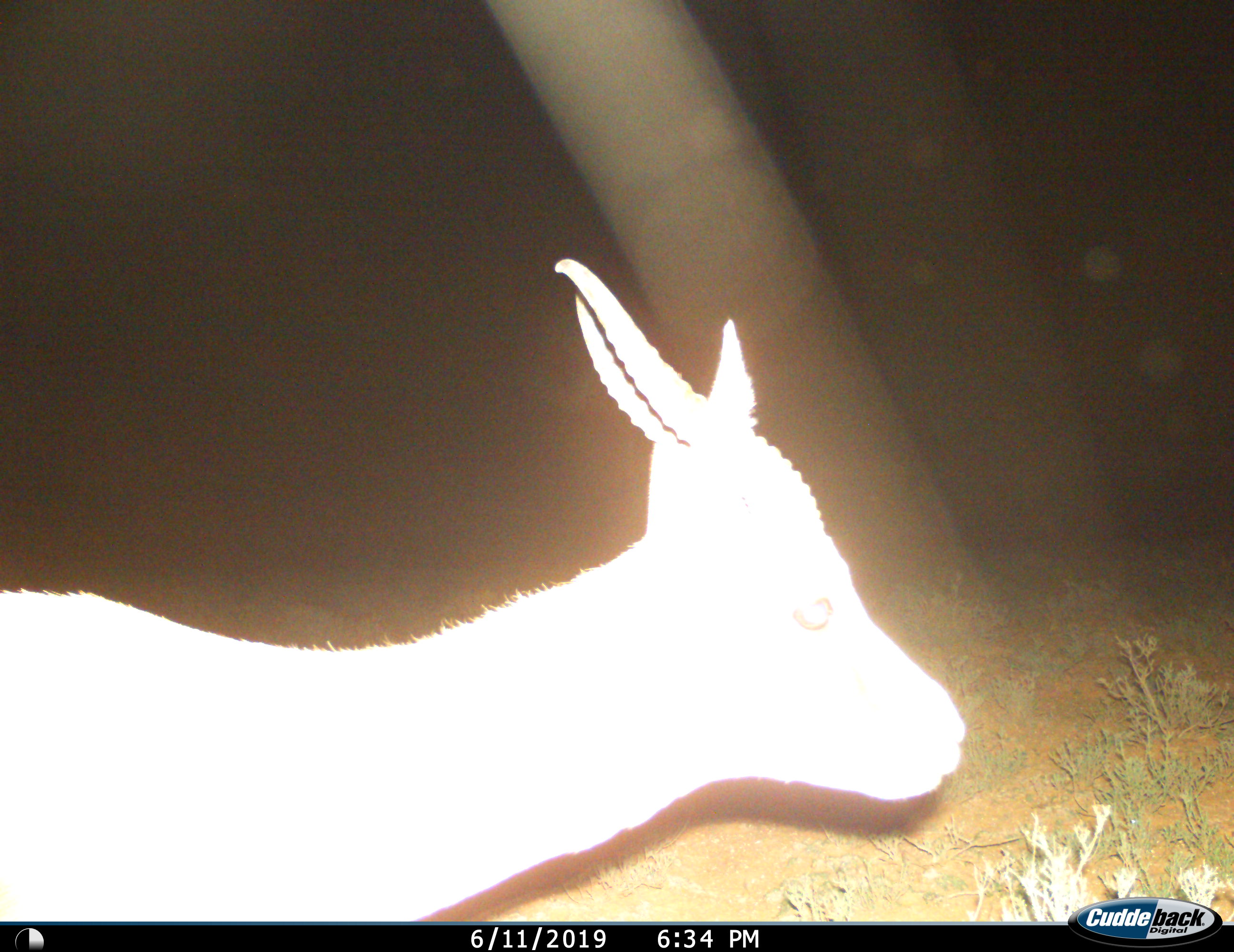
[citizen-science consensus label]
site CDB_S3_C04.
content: unidentified animal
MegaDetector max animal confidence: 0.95